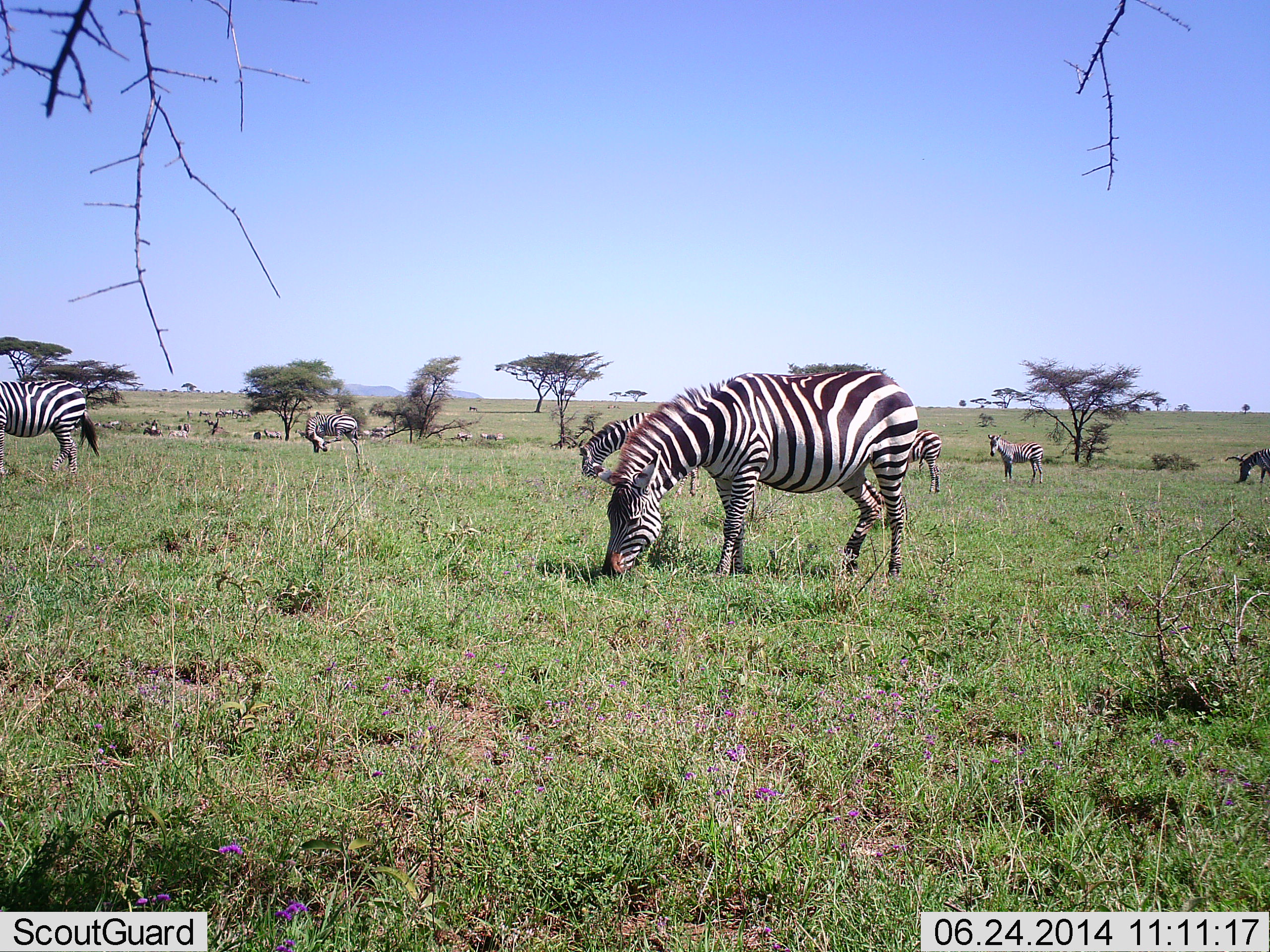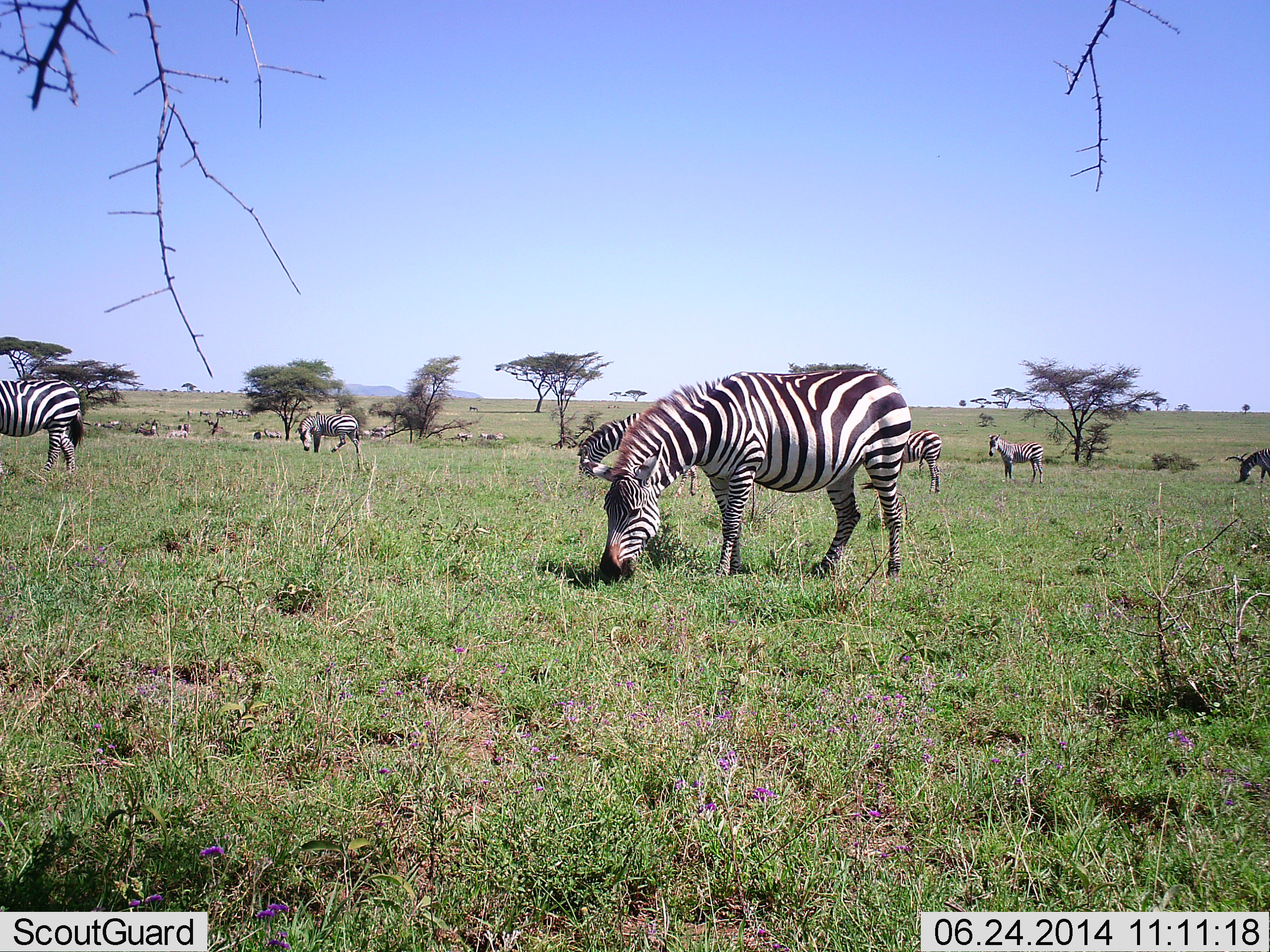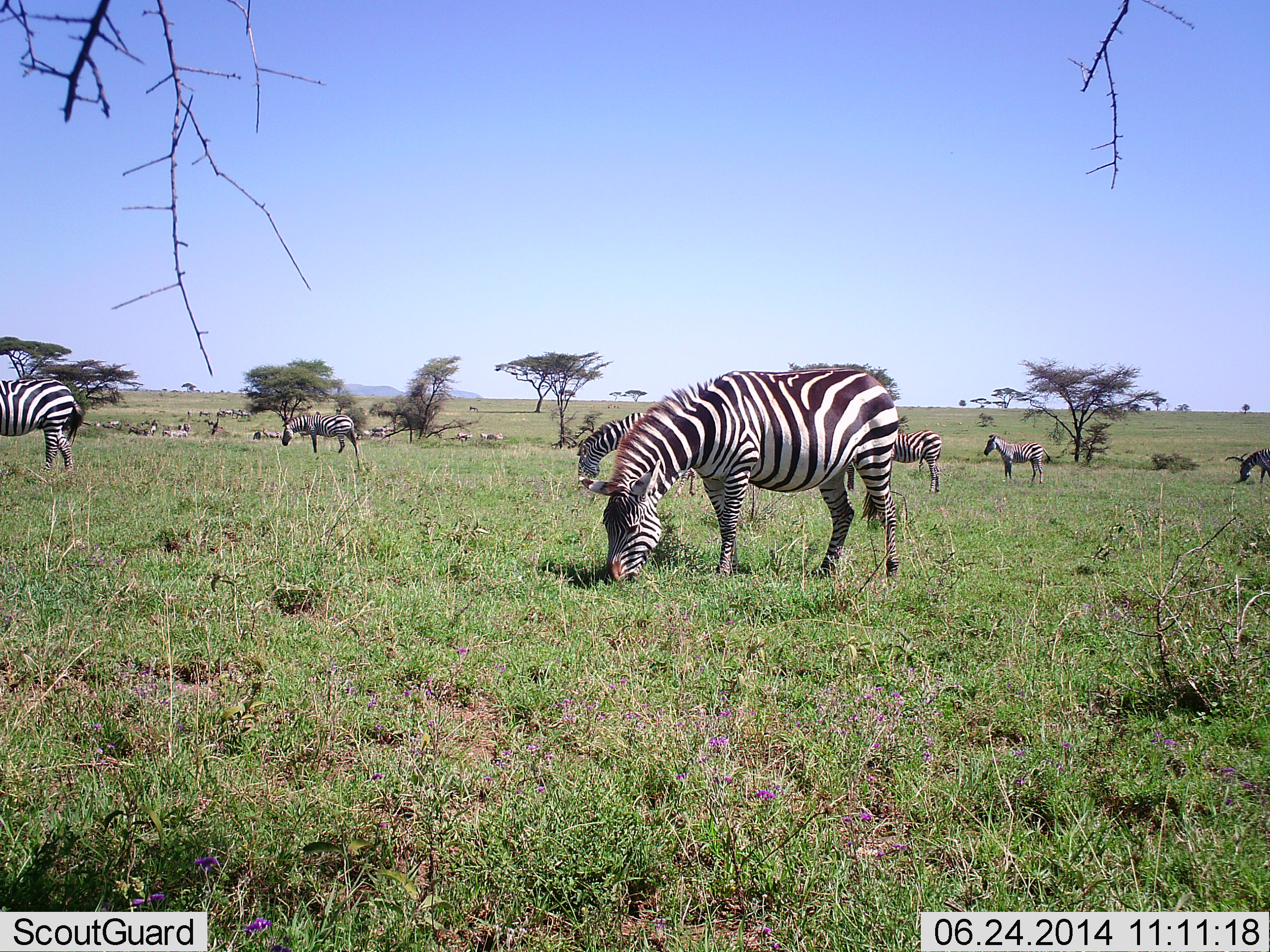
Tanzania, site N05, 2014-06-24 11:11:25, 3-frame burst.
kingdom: Animalia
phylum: Chordata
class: Mammalia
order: Perissodactyla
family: Equidae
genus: Equus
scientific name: Equus quagga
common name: plains zebra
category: zebra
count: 7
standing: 45%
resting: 18%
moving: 18%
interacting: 9%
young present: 0%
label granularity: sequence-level